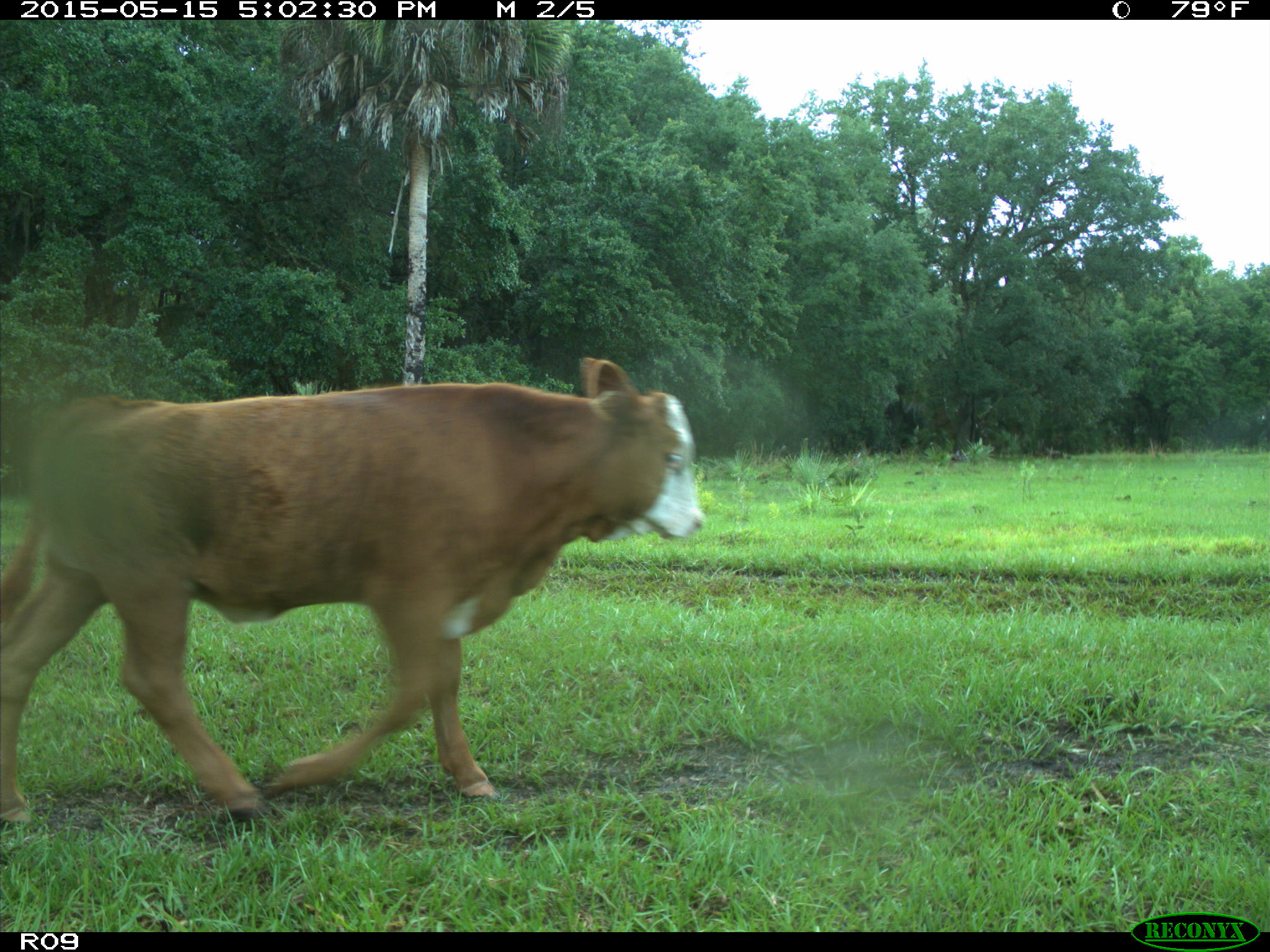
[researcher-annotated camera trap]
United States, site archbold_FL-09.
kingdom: Animalia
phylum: Chordata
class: Mammalia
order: Artiodactyla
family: Bovidae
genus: Bos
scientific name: Bos taurus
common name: domestic cow